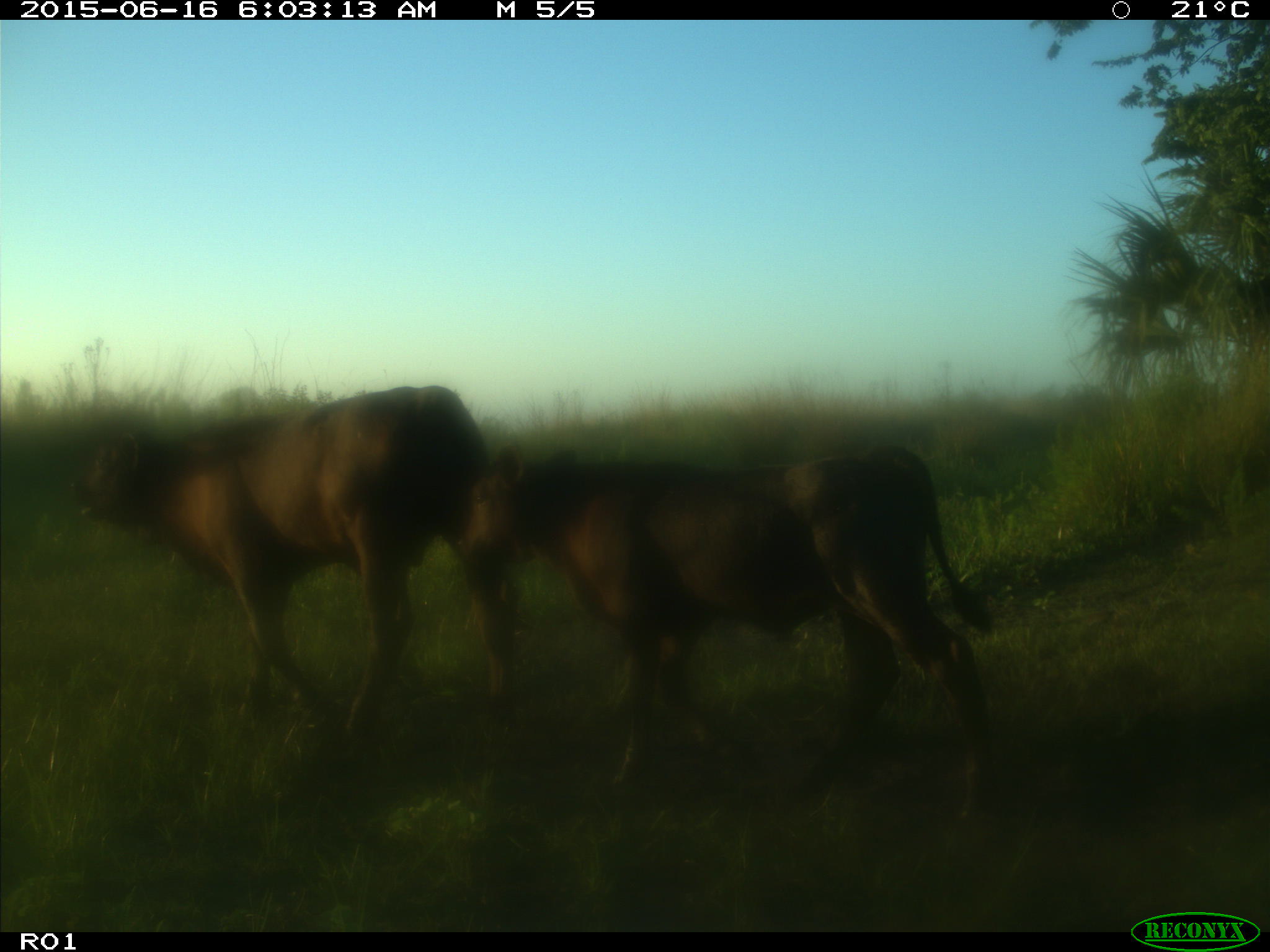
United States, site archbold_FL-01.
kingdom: Animalia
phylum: Chordata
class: Mammalia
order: Artiodactyla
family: Bovidae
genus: Bos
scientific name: Bos taurus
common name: domestic cow